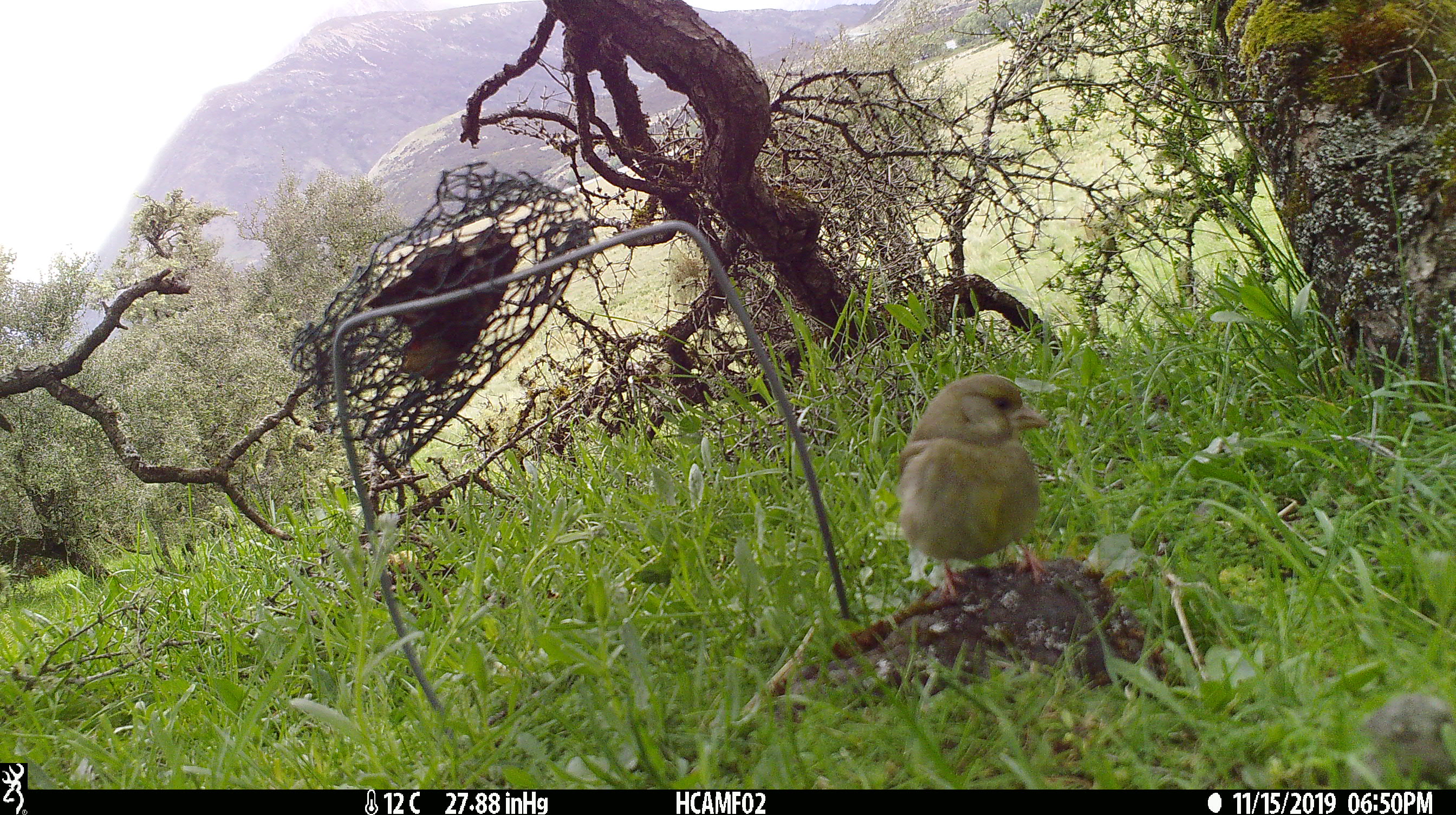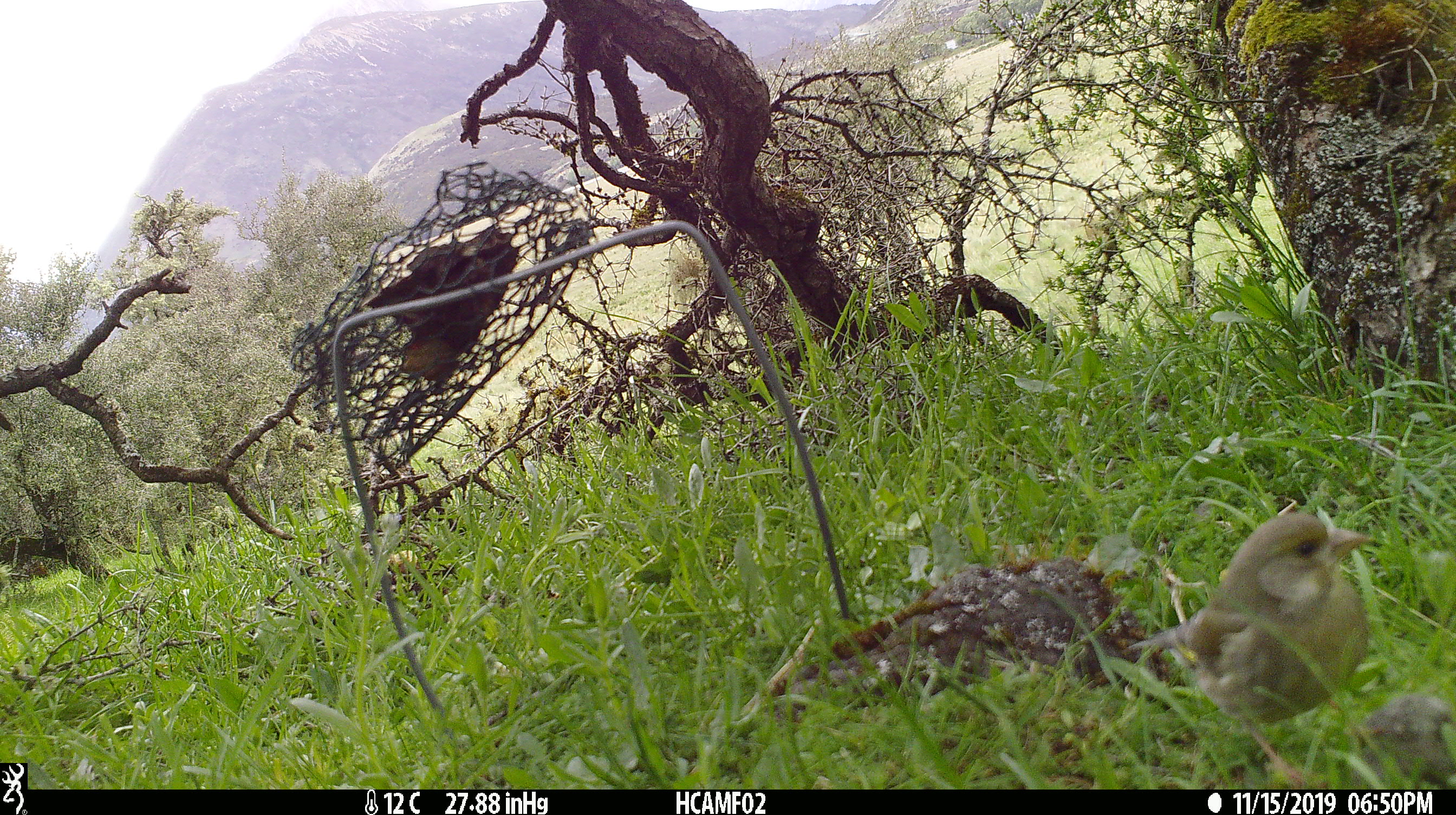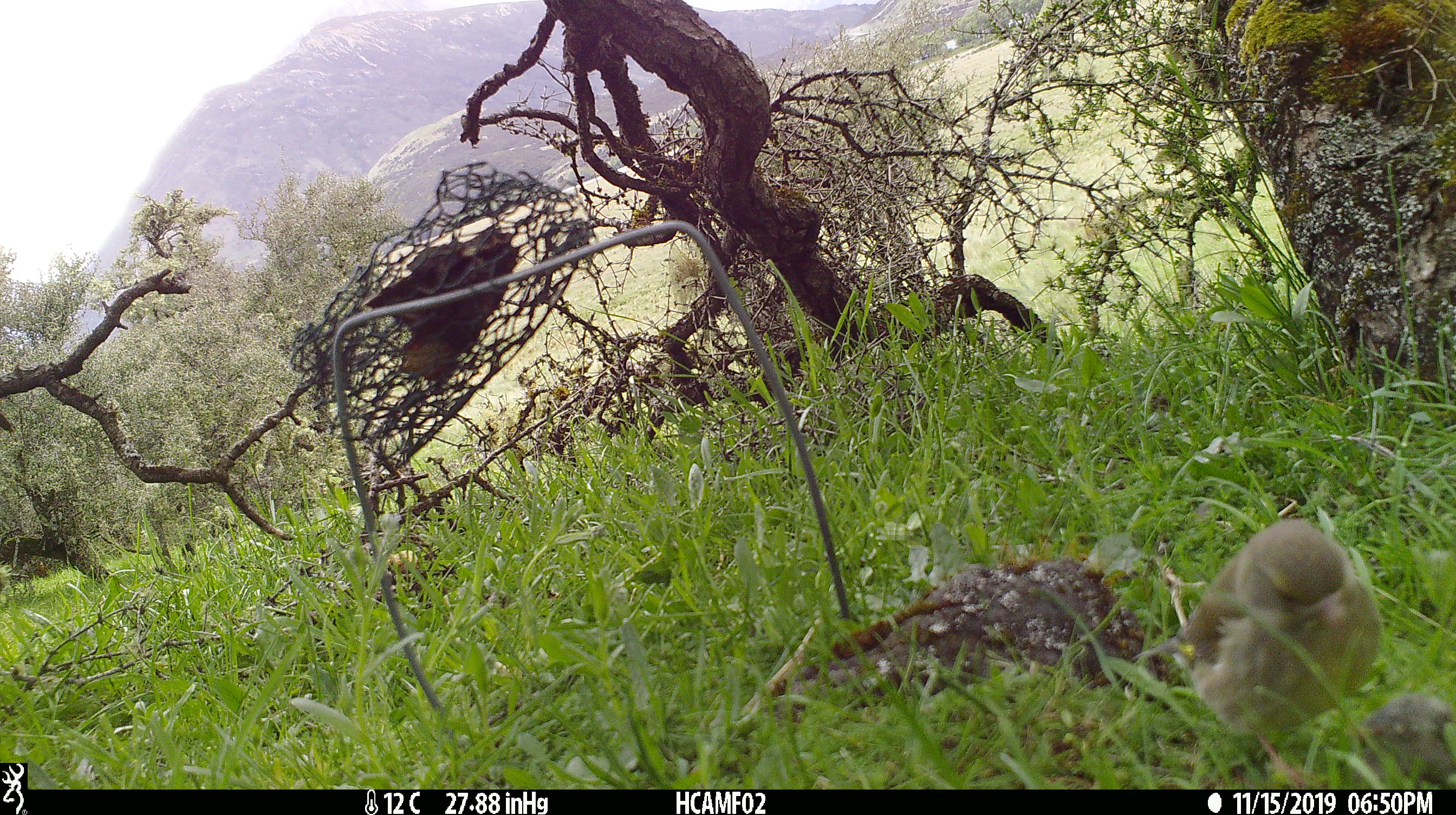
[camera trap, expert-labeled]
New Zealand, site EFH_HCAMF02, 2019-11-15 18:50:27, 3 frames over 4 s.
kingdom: Animalia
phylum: Chordata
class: Aves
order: Passeriformes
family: Fringillidae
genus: Chloris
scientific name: Chloris chloris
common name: greenfinch